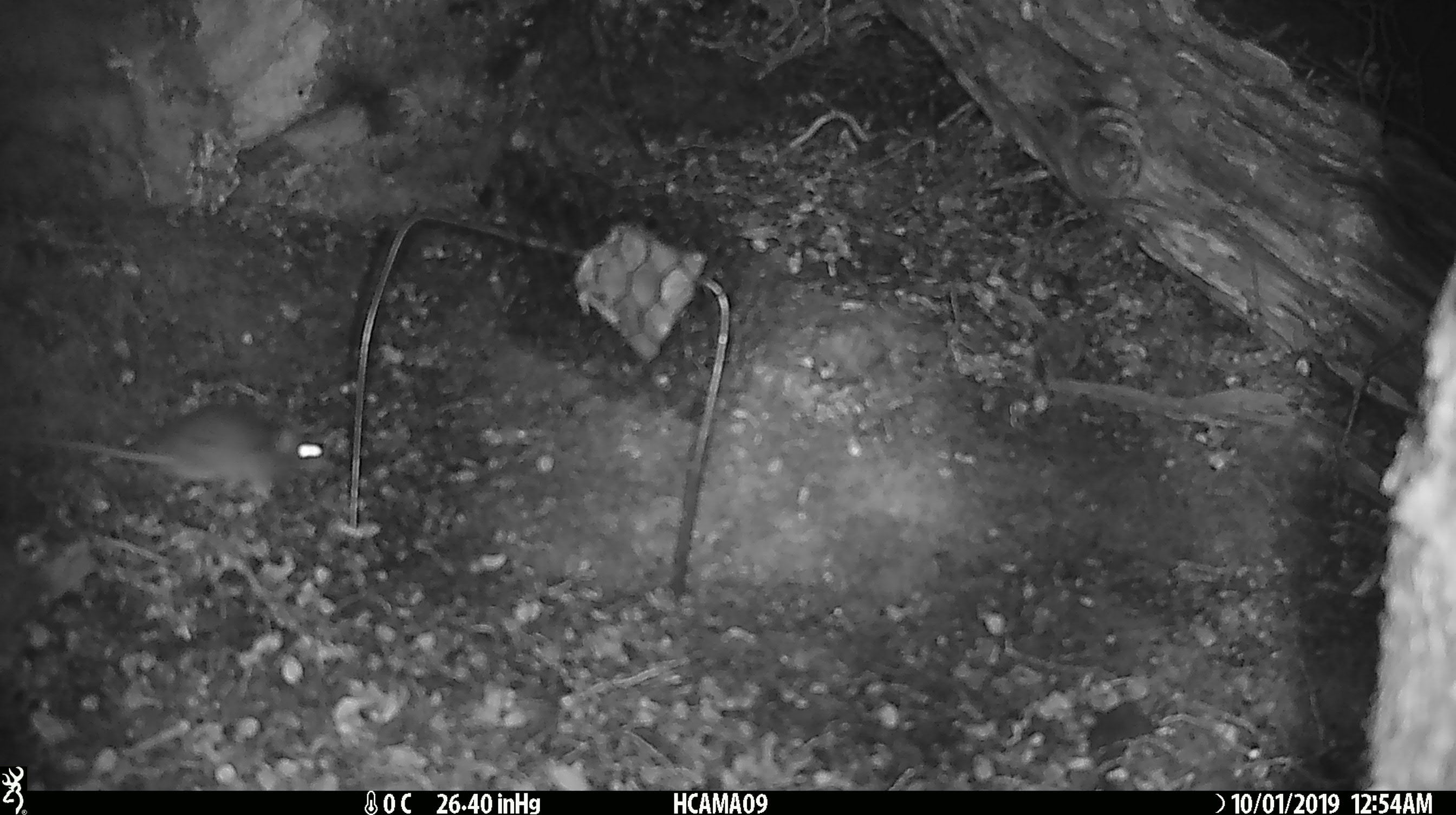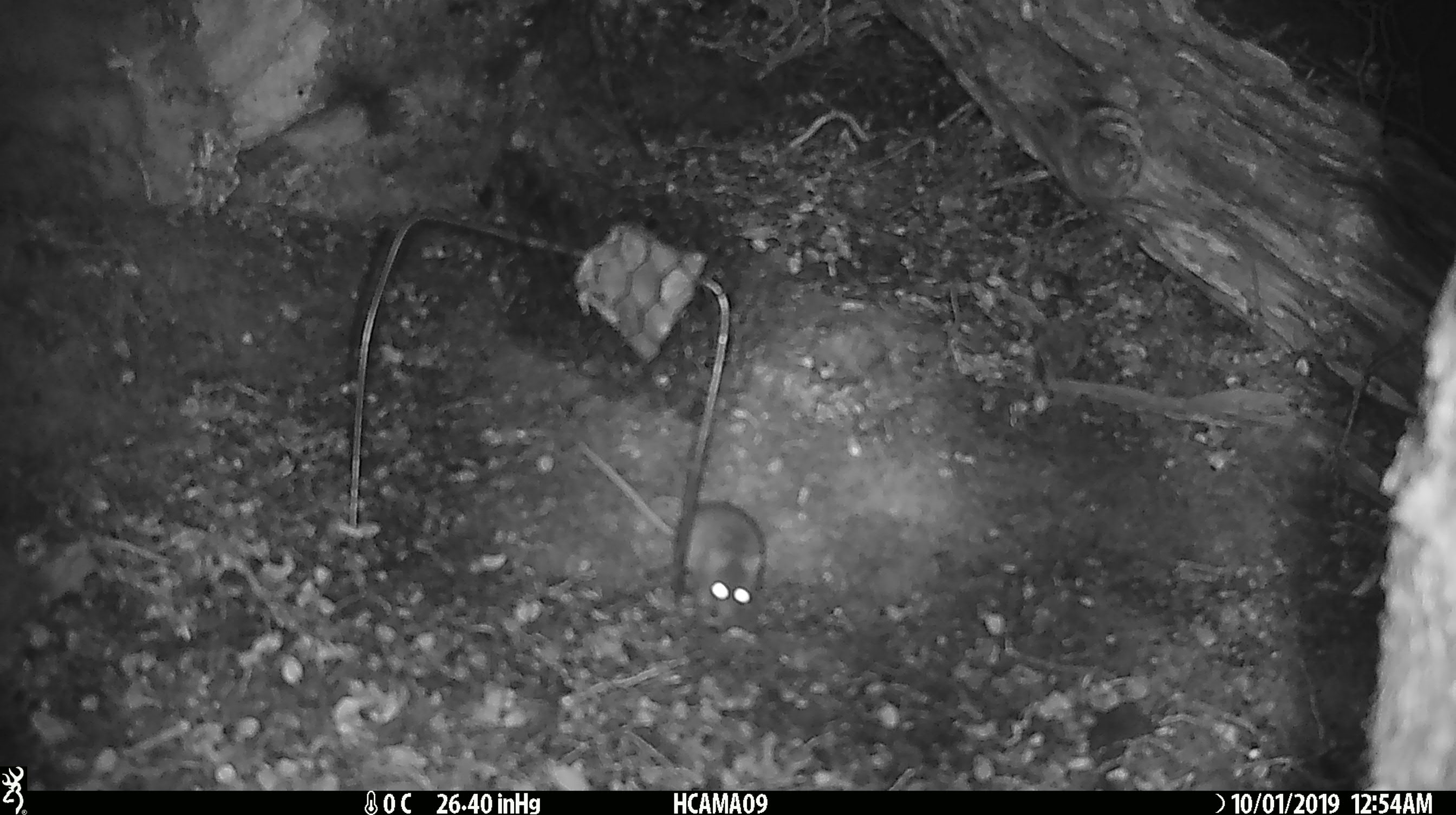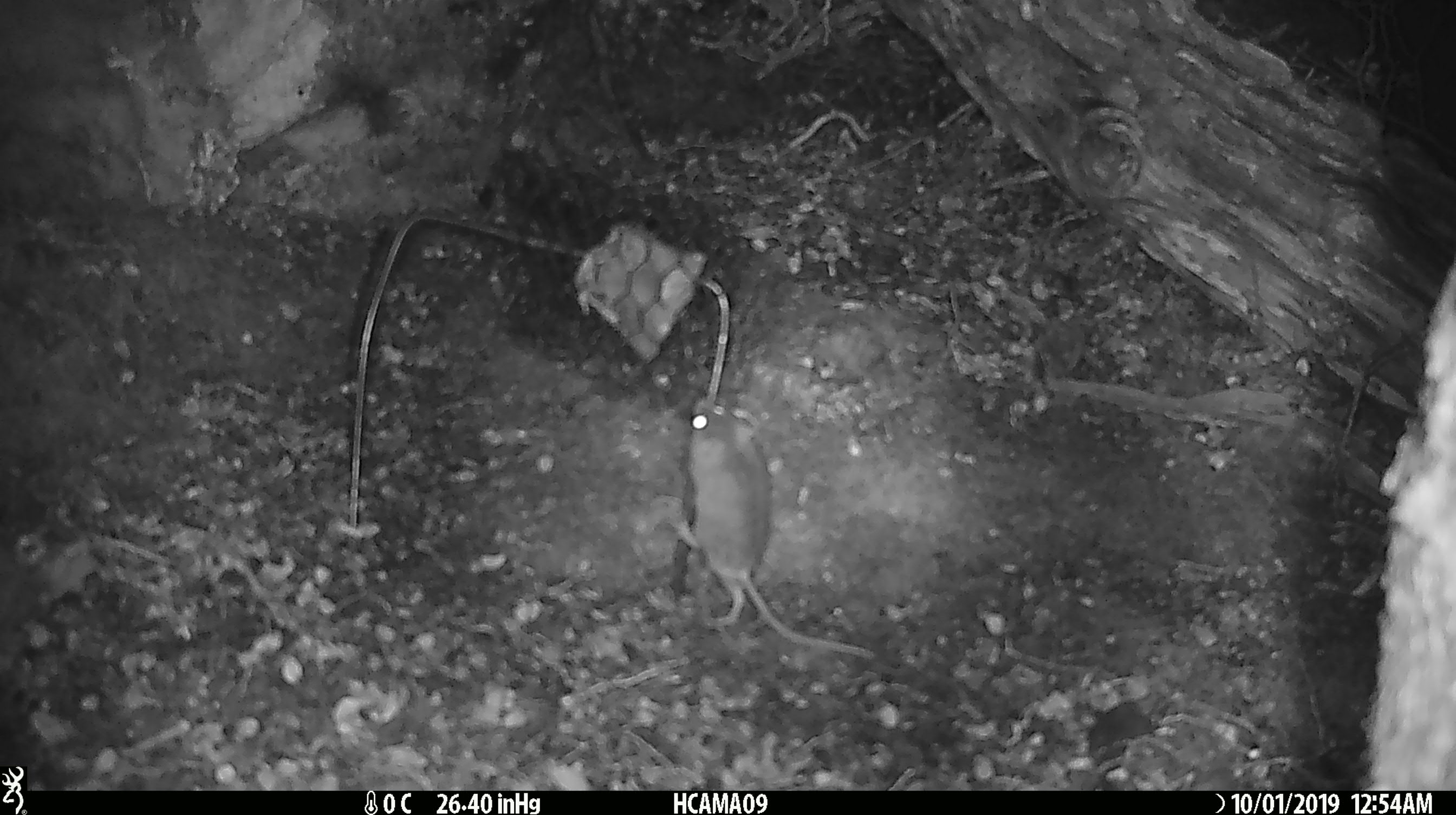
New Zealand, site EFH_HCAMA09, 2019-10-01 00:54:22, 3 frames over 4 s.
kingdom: Animalia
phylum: Chordata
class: Mammalia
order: Rodentia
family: Muridae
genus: Mus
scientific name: Mus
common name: mouse